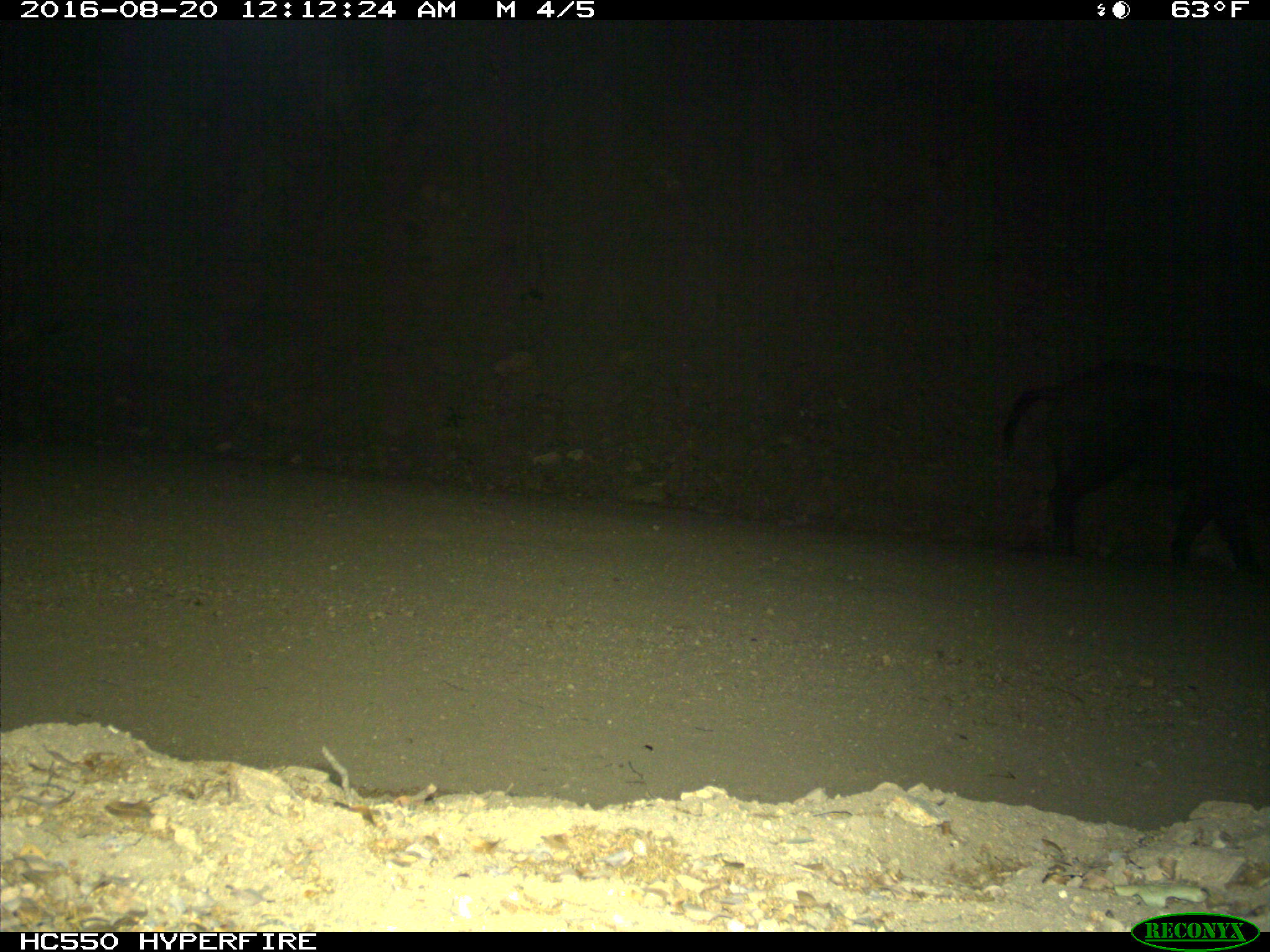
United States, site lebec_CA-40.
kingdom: Animalia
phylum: Chordata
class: Mammalia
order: Artiodactyla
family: Suidae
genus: Sus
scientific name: Sus scrofa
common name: wild boar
Sus scrofa (wild boar).